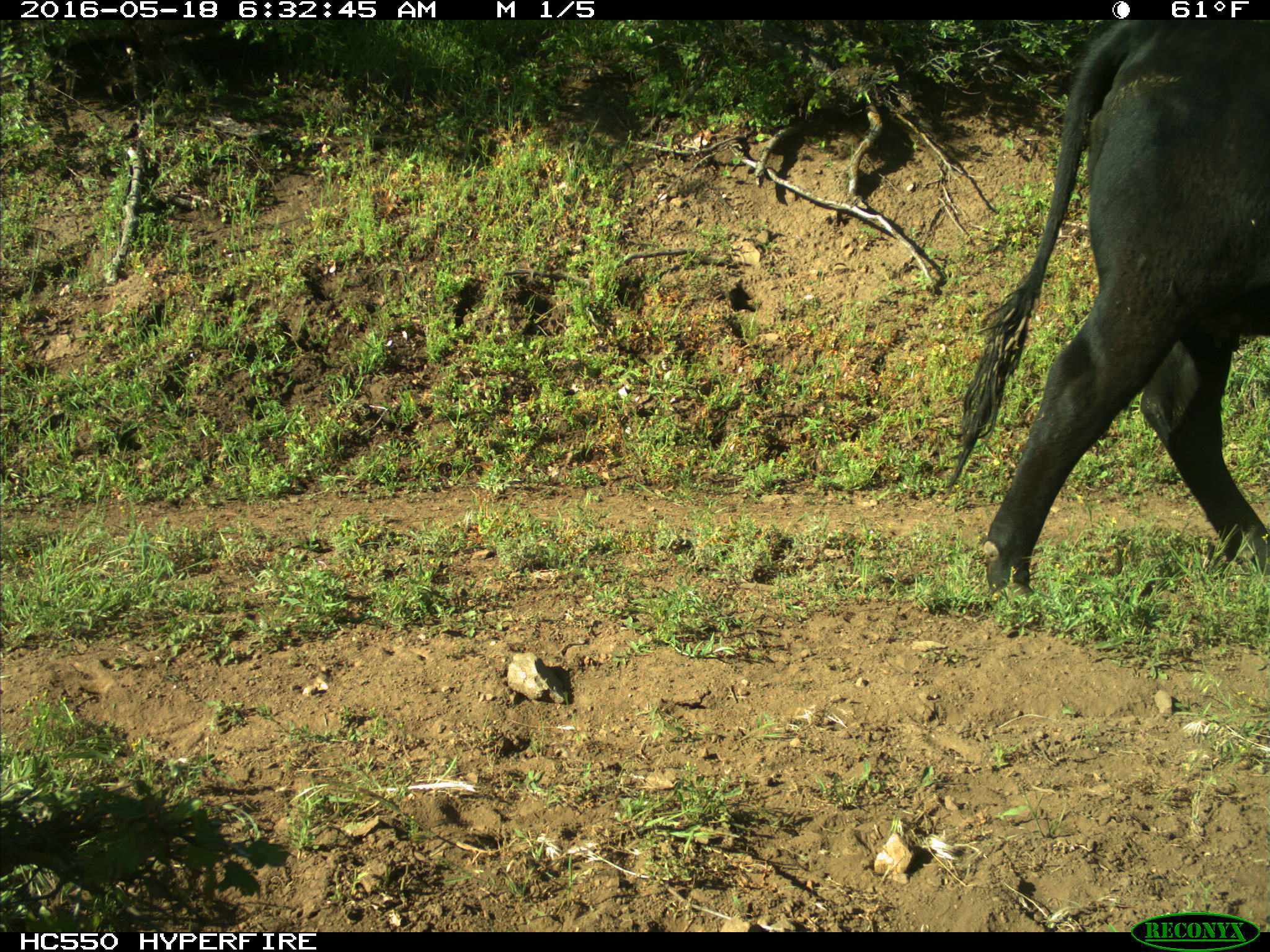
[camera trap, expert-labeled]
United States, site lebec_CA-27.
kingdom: Animalia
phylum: Chordata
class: Mammalia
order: Artiodactyla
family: Bovidae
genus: Bos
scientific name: Bos taurus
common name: domestic cow